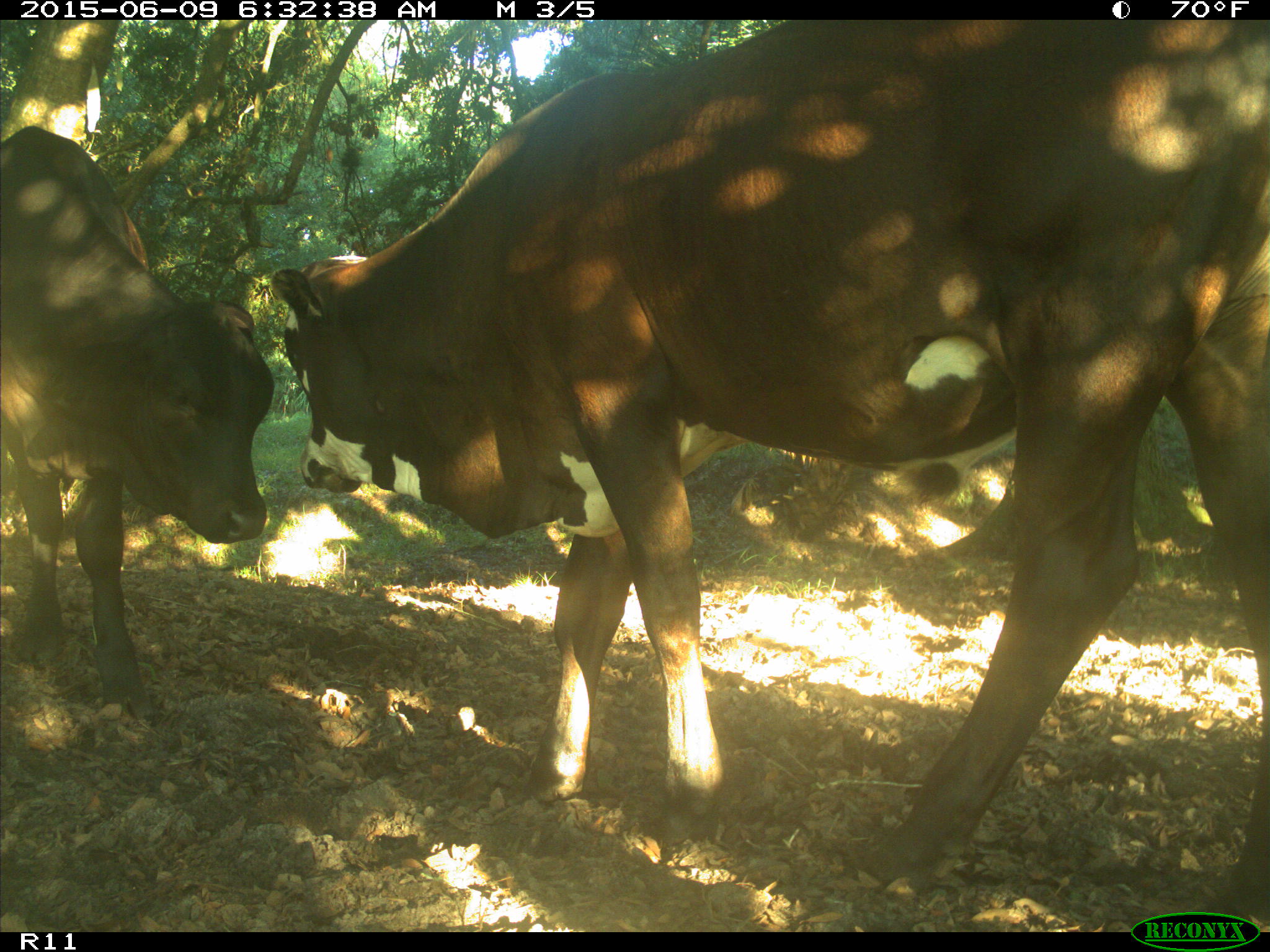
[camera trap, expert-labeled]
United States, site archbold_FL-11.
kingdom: Animalia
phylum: Chordata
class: Mammalia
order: Artiodactyla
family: Bovidae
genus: Bos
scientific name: Bos taurus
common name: domestic cow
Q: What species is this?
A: Bos taurus (domestic cow).